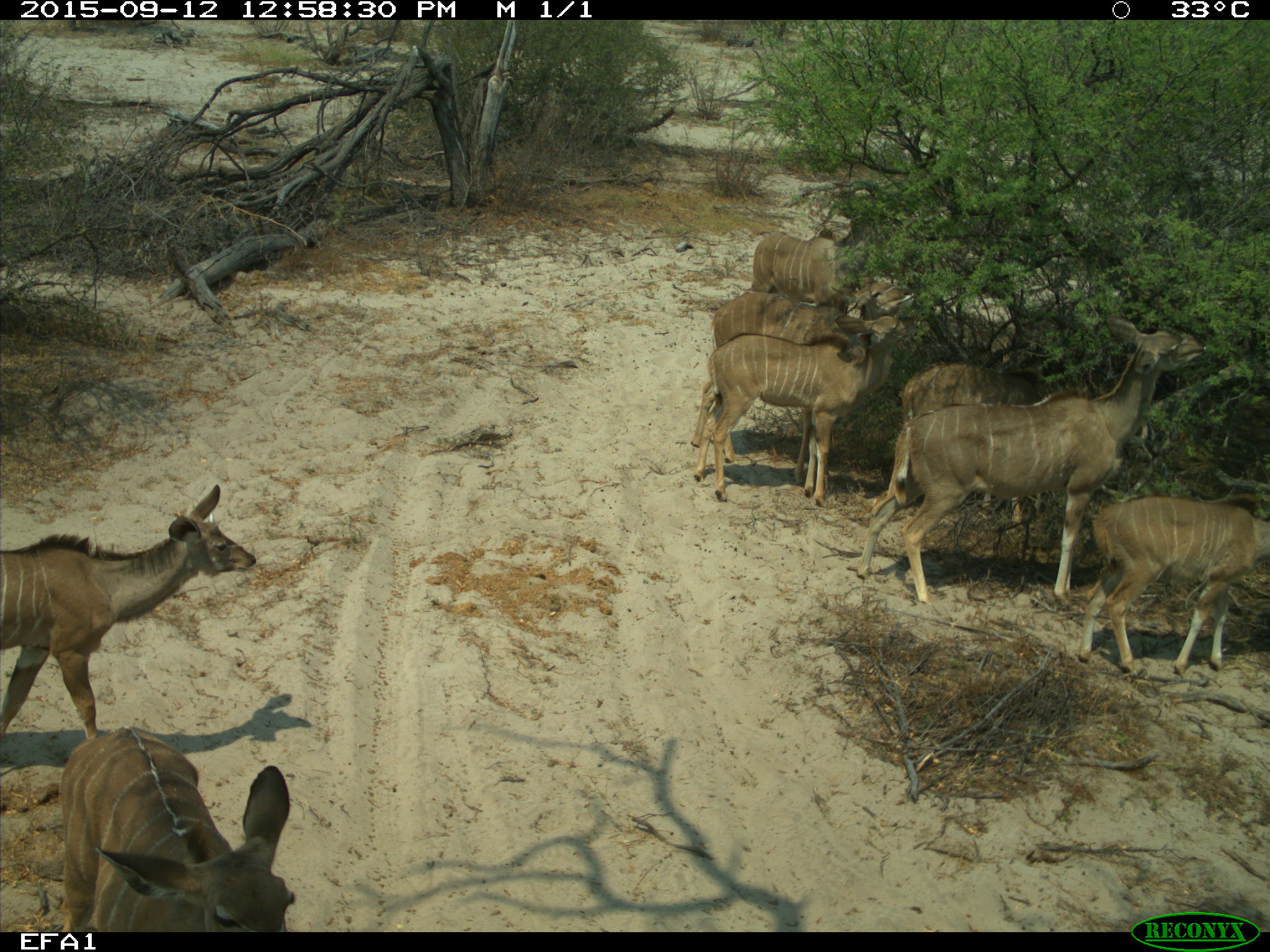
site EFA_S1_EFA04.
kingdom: Animalia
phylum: Chordata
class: Mammalia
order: Artiodactyla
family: Bovidae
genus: Tragelaphus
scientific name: Tragelaphus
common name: kudu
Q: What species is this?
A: Kudu (Tragelaphus).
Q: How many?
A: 11-50.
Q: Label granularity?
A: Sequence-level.